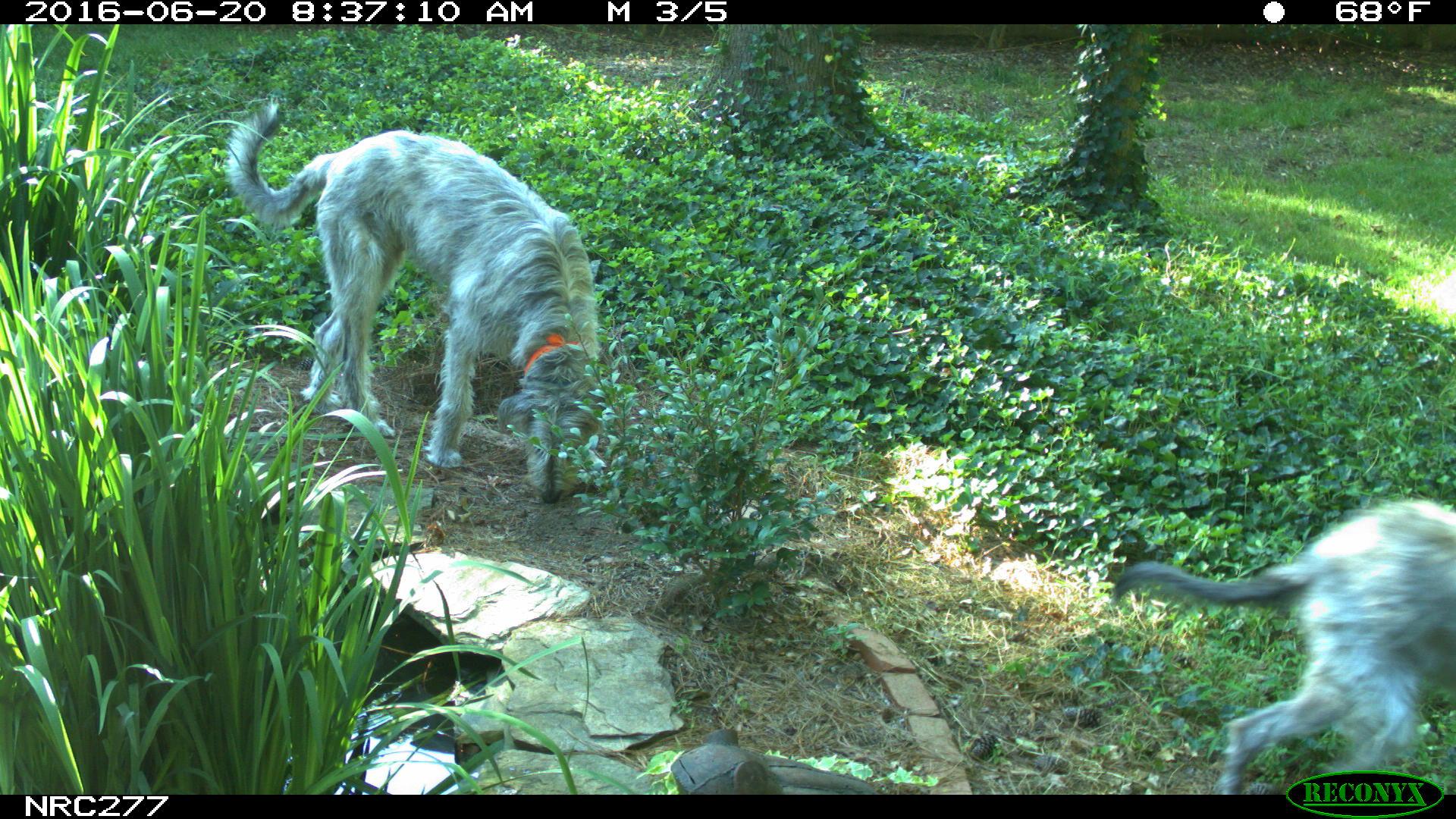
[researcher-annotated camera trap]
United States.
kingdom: Animalia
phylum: Chordata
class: Mammalia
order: Carnivora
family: Canidae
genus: Canis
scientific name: Canis familiaris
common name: domestic dog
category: Dog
Dog (domestic dog) (Canis familiaris).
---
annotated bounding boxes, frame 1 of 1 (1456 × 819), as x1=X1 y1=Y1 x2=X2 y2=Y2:
Dog: x1=213 y1=69 x2=602 y2=515; x1=1126 y1=496 x2=1456 y2=795